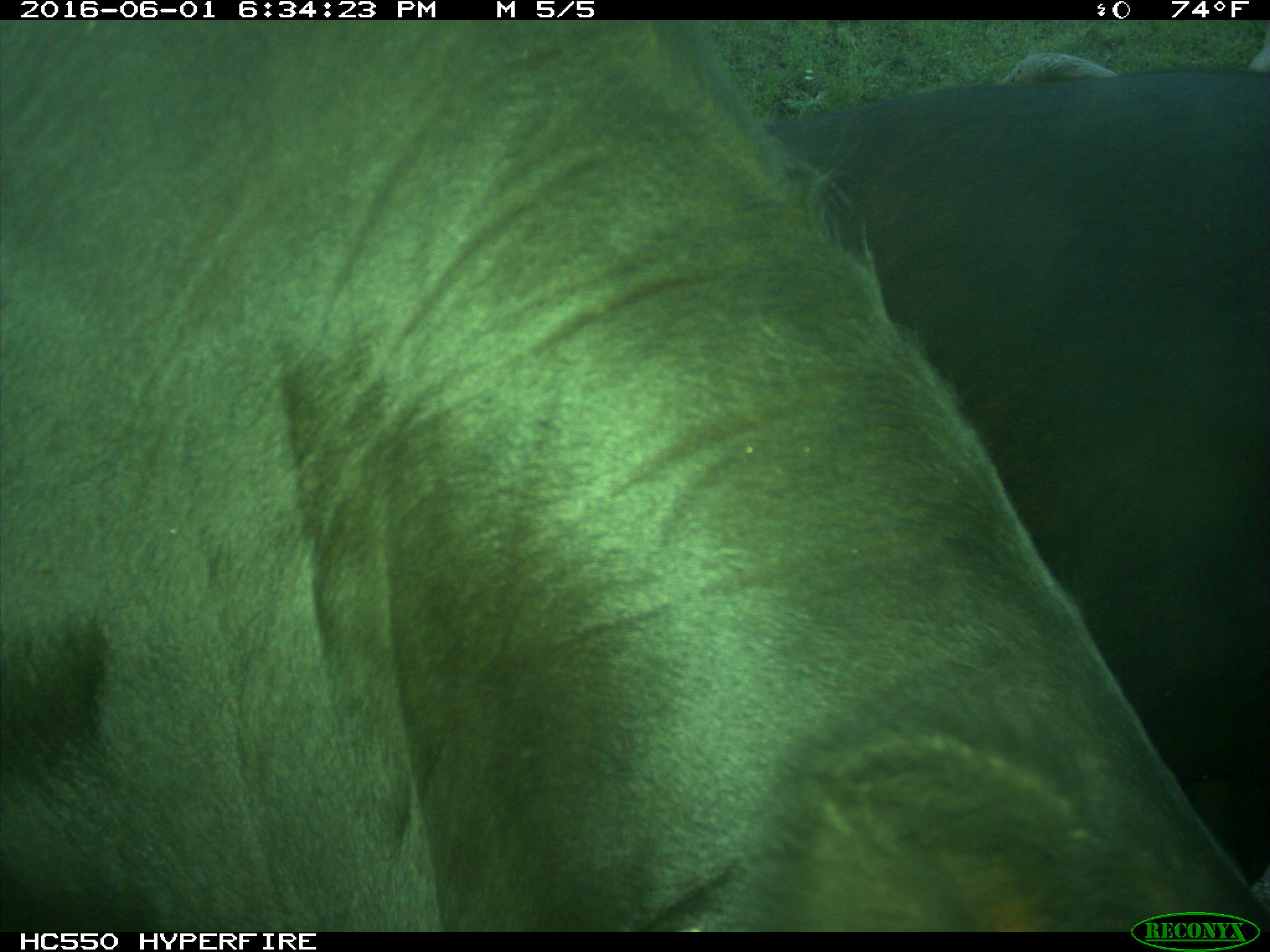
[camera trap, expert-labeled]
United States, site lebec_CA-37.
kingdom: Animalia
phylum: Chordata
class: Mammalia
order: Artiodactyla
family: Bovidae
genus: Bos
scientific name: Bos taurus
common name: domestic cow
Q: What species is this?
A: Bos taurus (domestic cow).